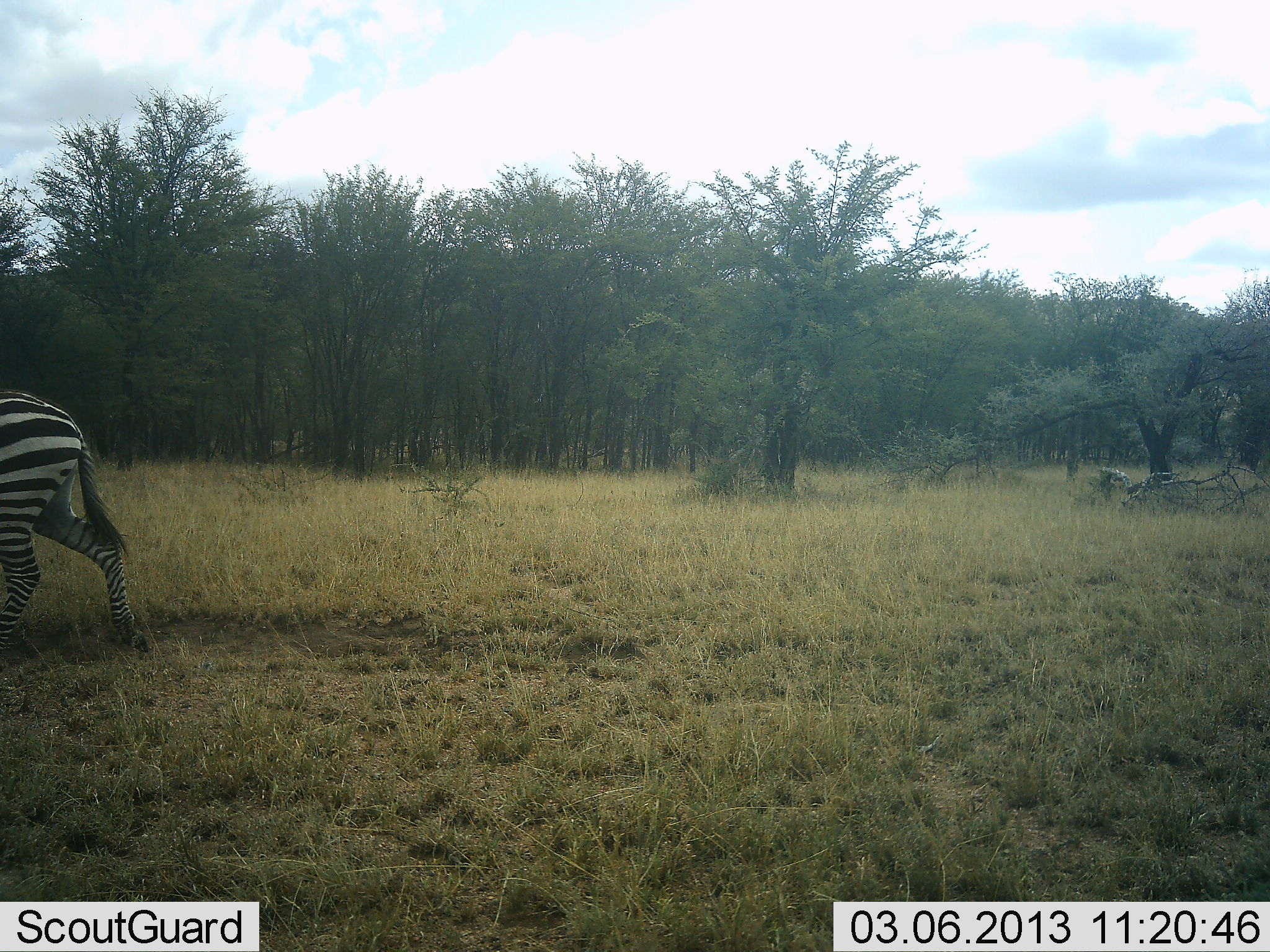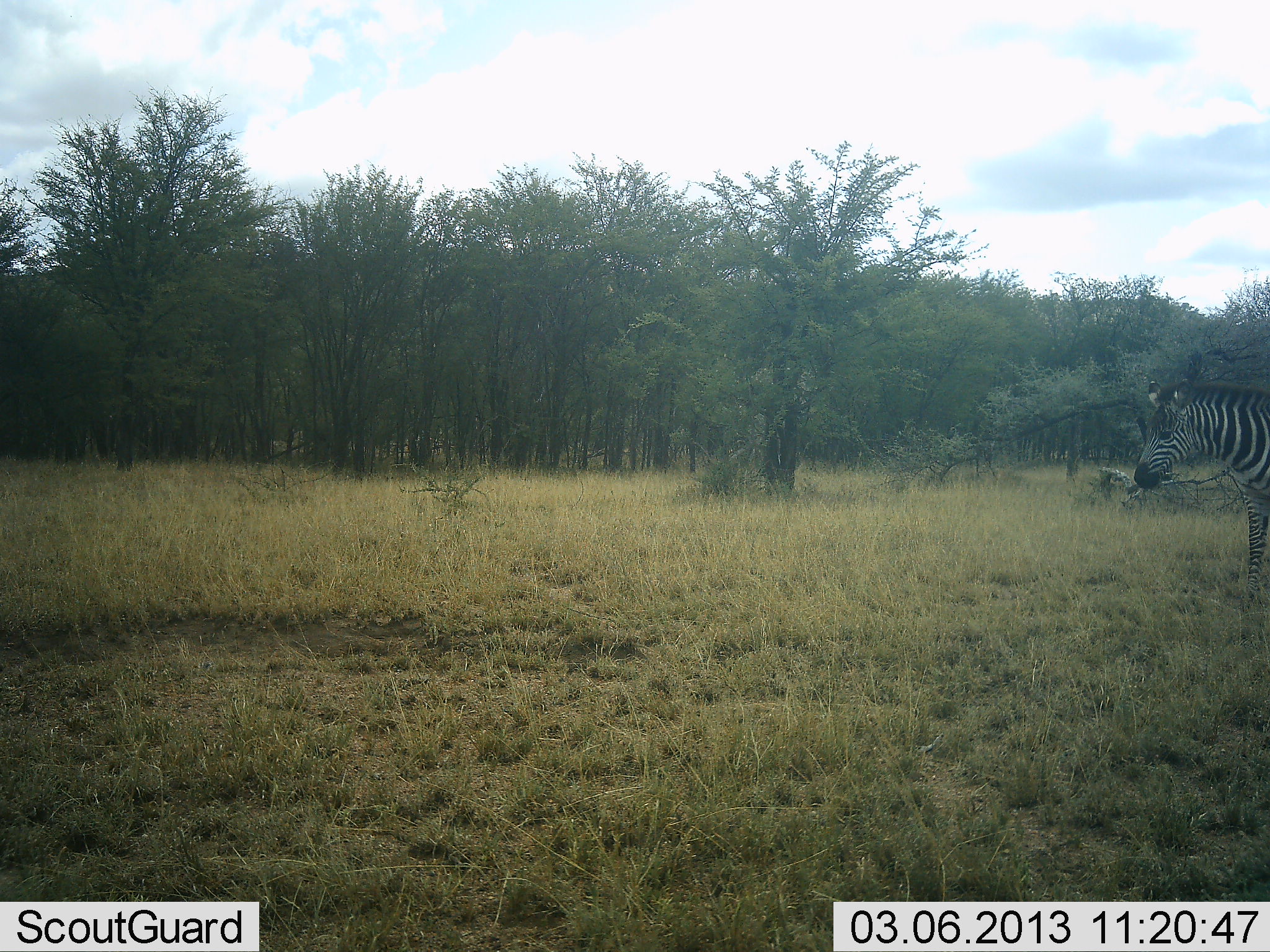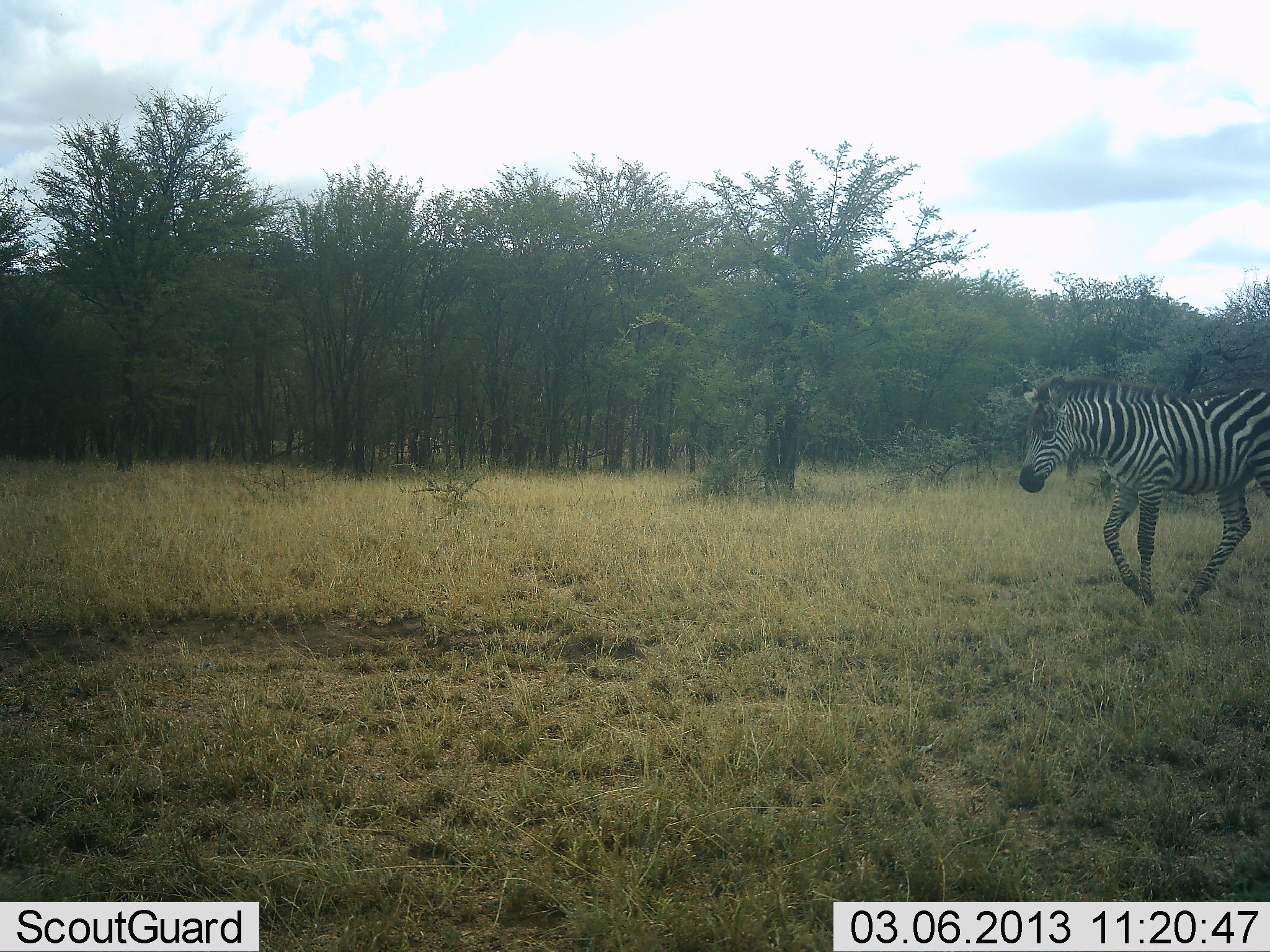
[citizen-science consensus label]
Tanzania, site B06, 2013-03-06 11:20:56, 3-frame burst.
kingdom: Animalia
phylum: Chordata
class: Mammalia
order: Perissodactyla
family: Equidae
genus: Equus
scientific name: Equus quagga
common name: plains zebra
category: zebra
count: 2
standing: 17%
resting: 0%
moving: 91%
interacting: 0%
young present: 4%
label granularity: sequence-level